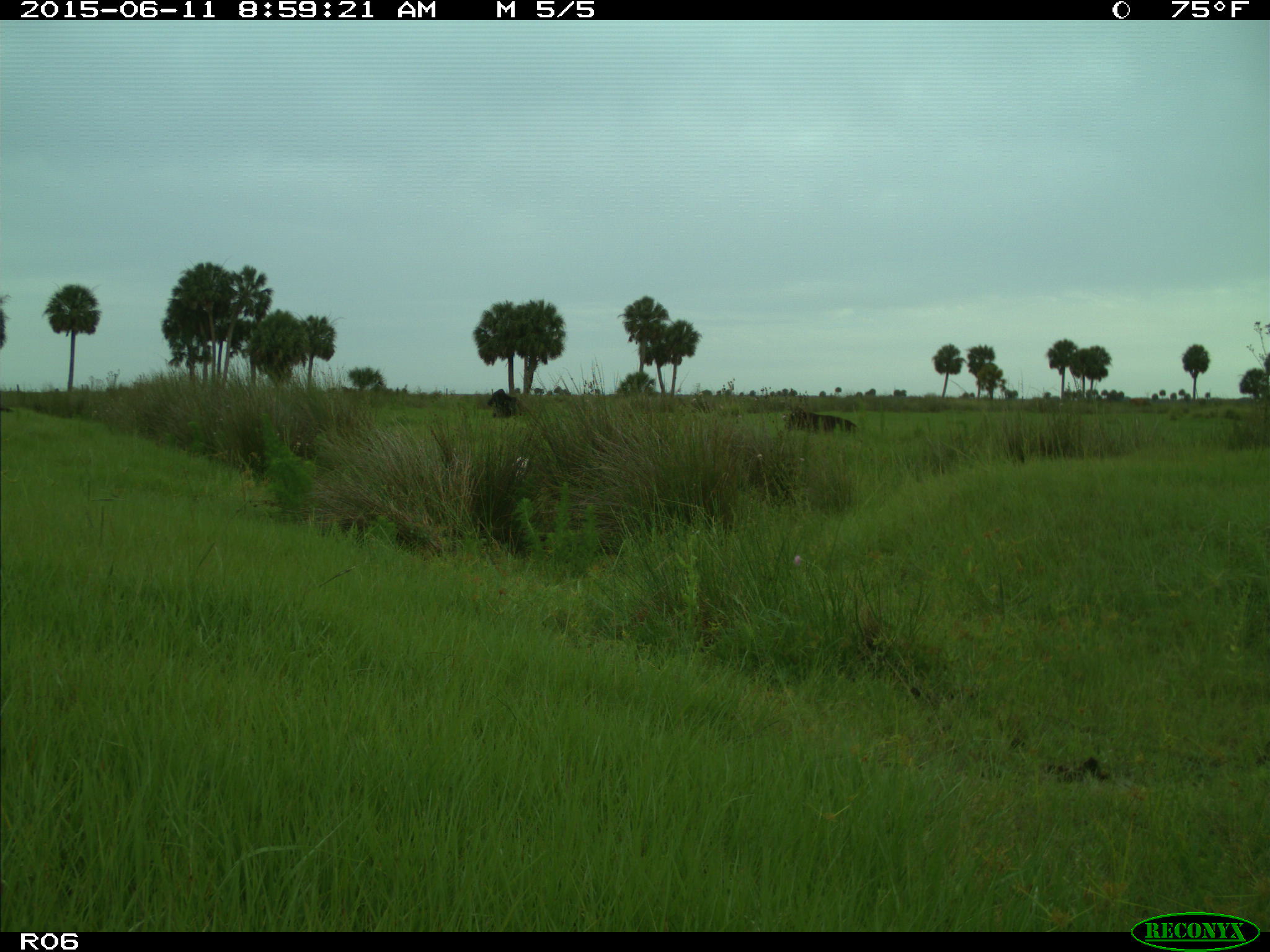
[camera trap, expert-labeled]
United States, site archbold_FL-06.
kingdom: Animalia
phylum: Chordata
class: Mammalia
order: Artiodactyla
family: Bovidae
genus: Bos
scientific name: Bos taurus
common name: domestic cow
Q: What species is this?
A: Bos taurus (domestic cow).